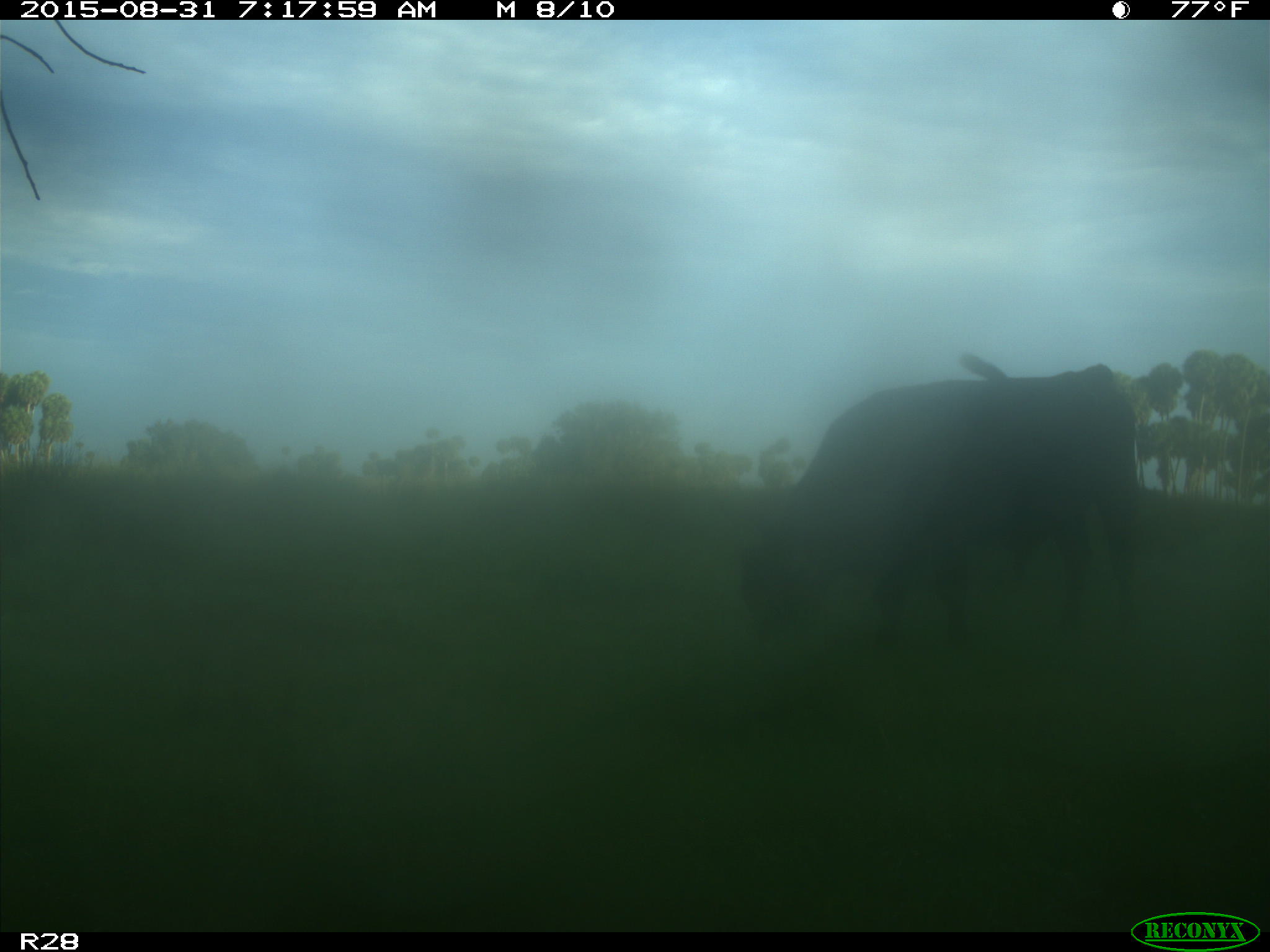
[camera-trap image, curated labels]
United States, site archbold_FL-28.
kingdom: Animalia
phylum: Chordata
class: Mammalia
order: Artiodactyla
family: Bovidae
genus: Bos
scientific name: Bos taurus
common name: domestic cow